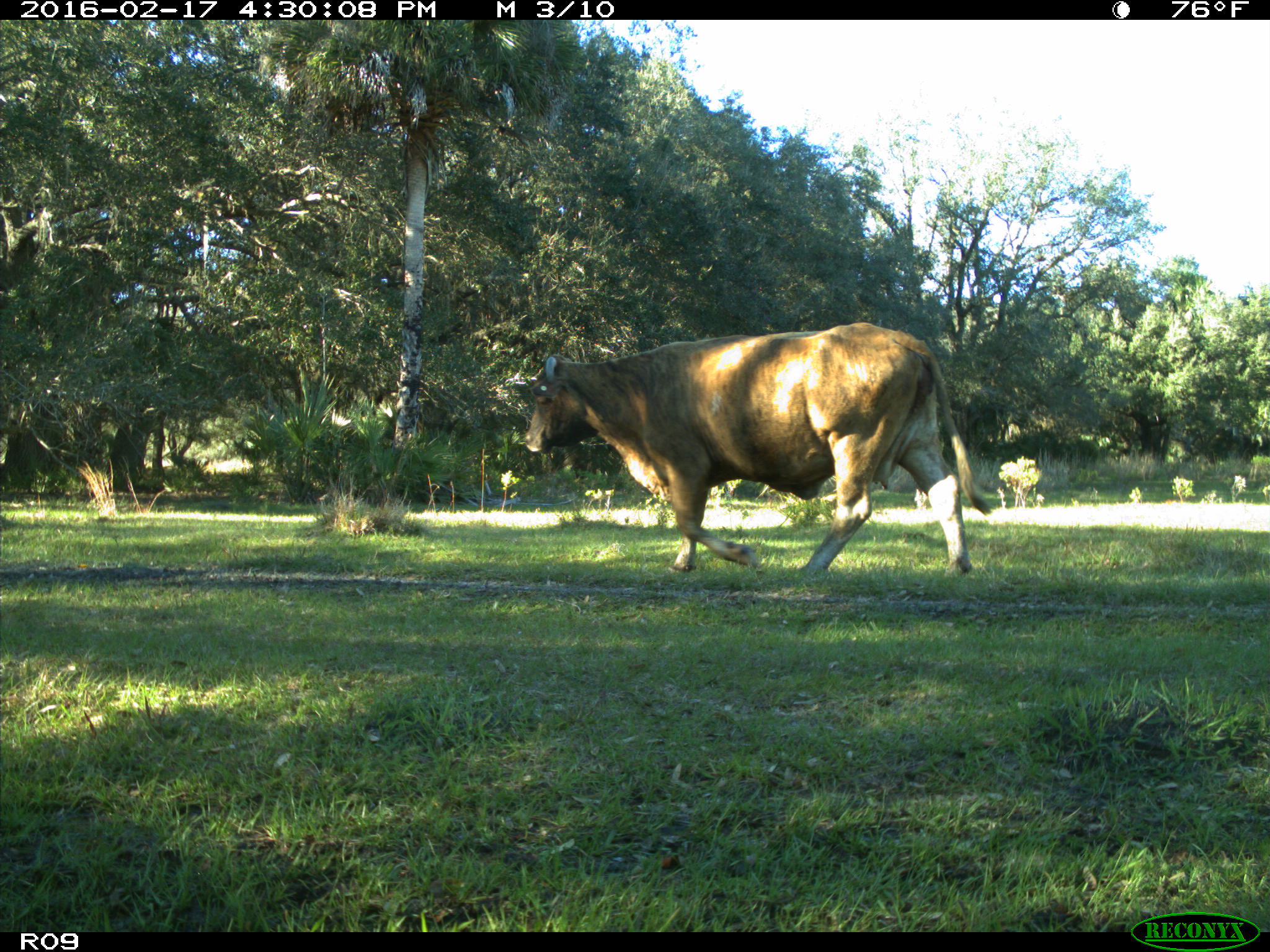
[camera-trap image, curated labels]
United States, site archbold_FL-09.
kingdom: Animalia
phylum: Chordata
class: Mammalia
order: Artiodactyla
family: Bovidae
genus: Bos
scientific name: Bos taurus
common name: domestic cow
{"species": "Bos taurus (domestic cow)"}